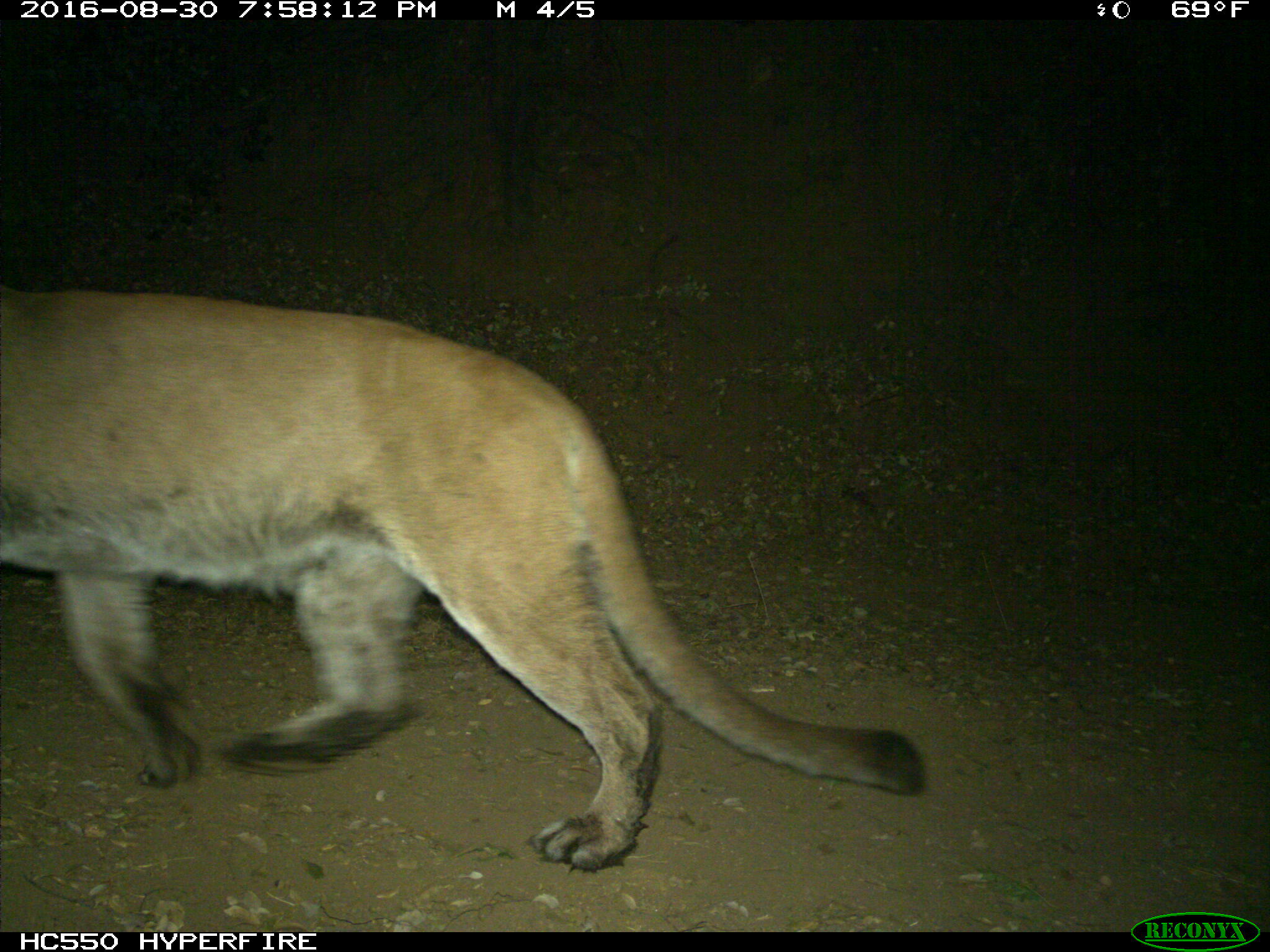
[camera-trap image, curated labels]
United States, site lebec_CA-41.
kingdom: Animalia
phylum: Chordata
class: Mammalia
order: Carnivora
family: Felidae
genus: Puma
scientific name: Puma concolor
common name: mountain lion